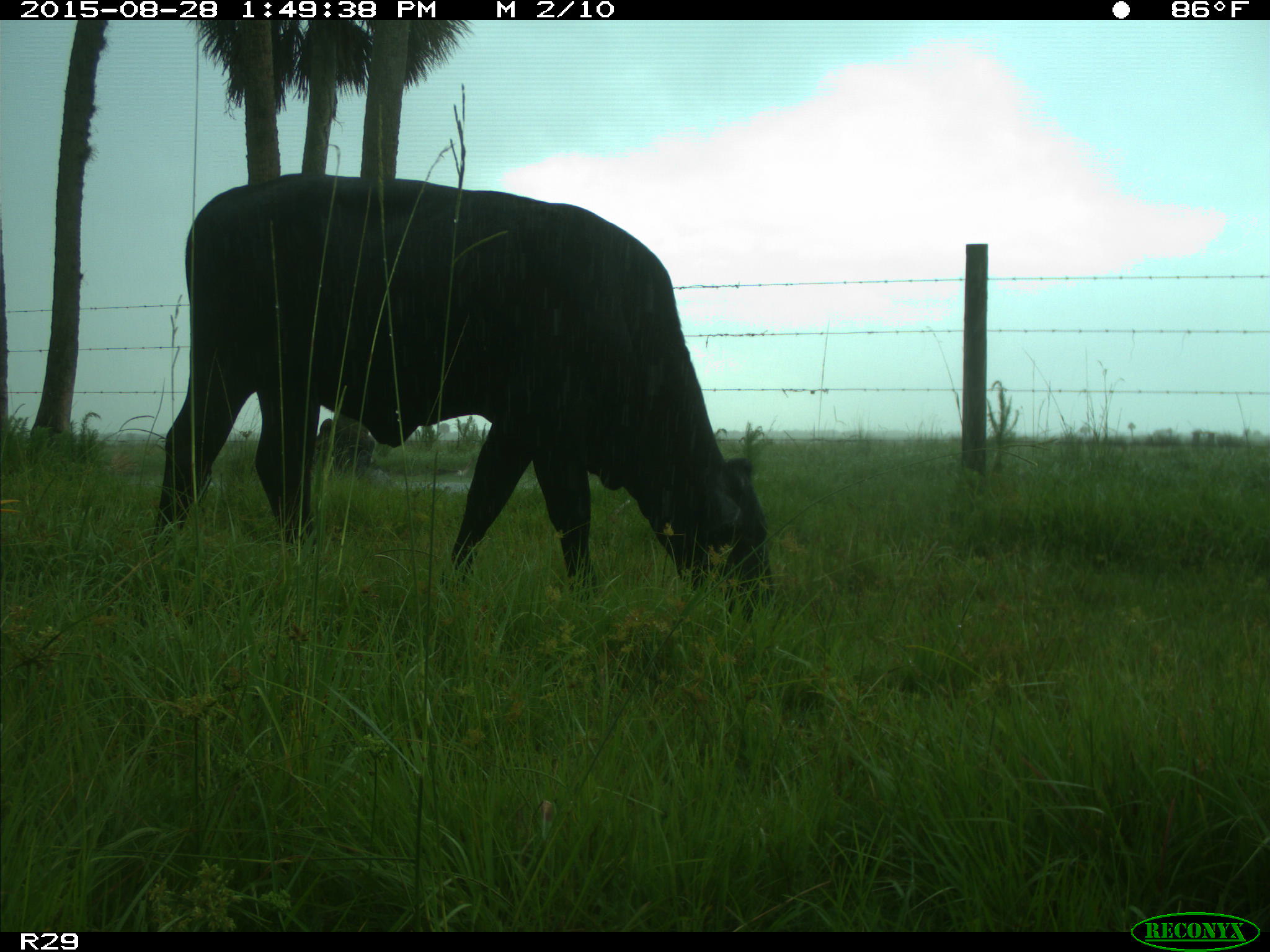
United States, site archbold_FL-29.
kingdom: Animalia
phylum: Chordata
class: Mammalia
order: Artiodactyla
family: Bovidae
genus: Bos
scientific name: Bos taurus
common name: domestic cow